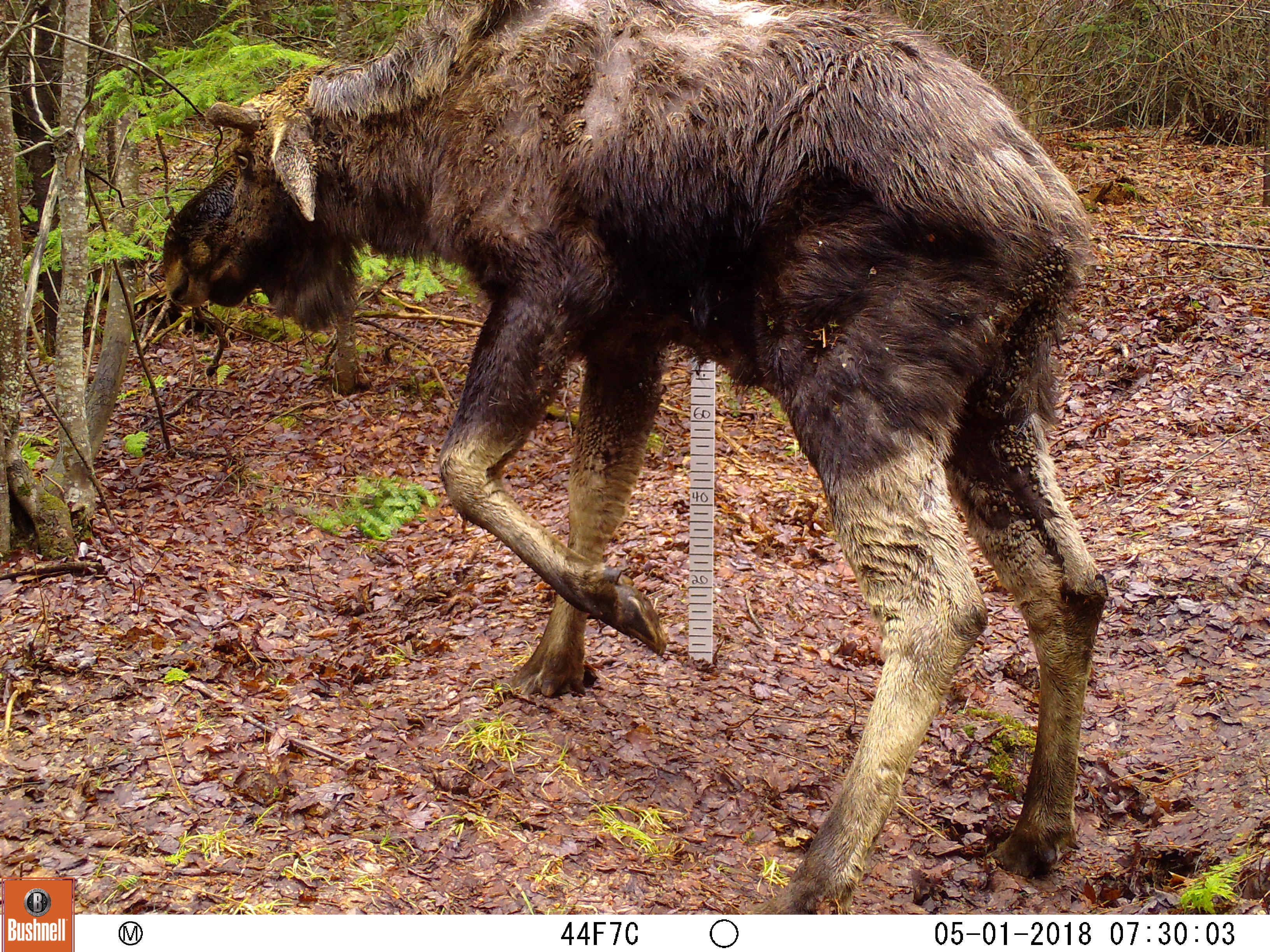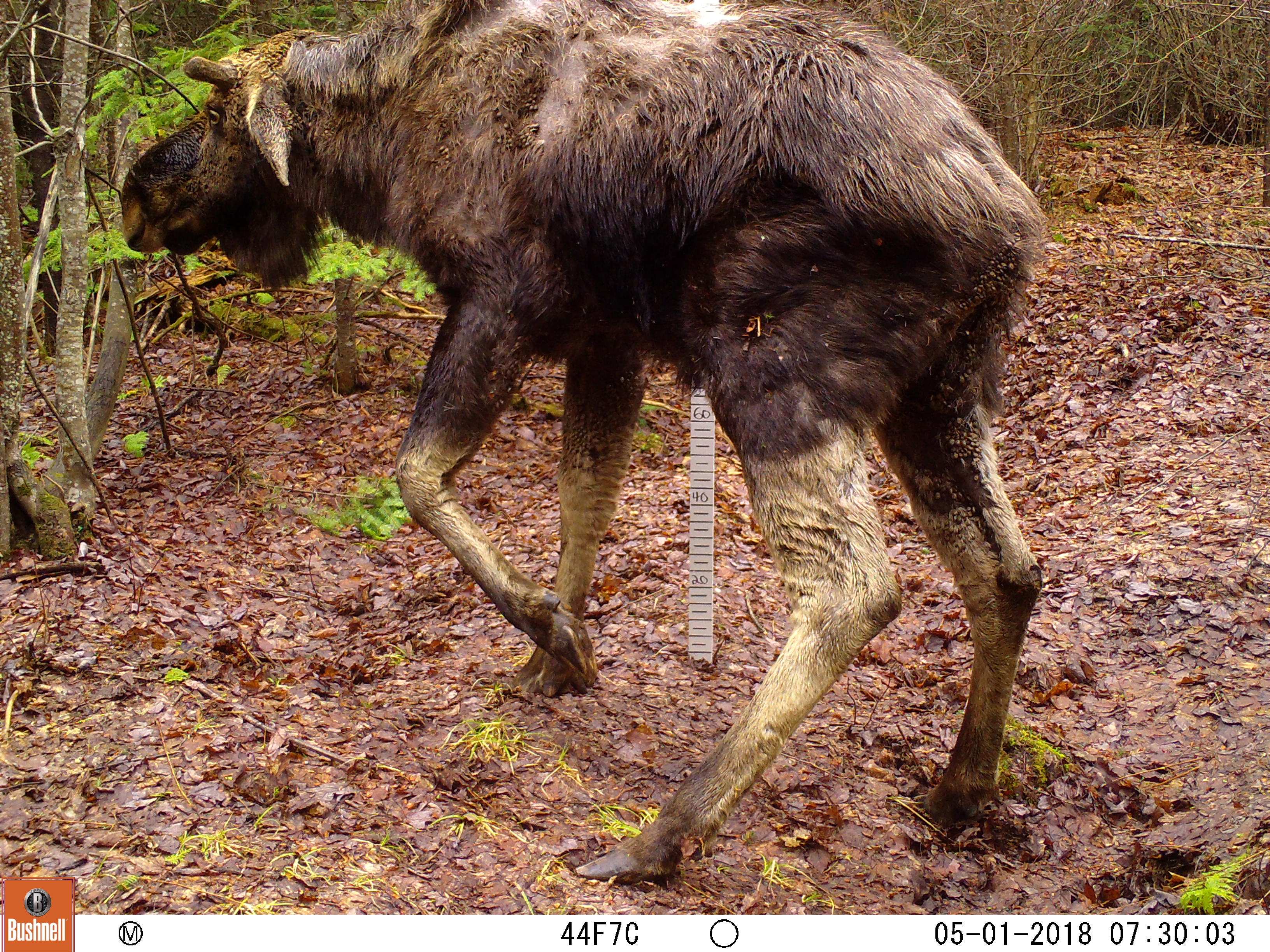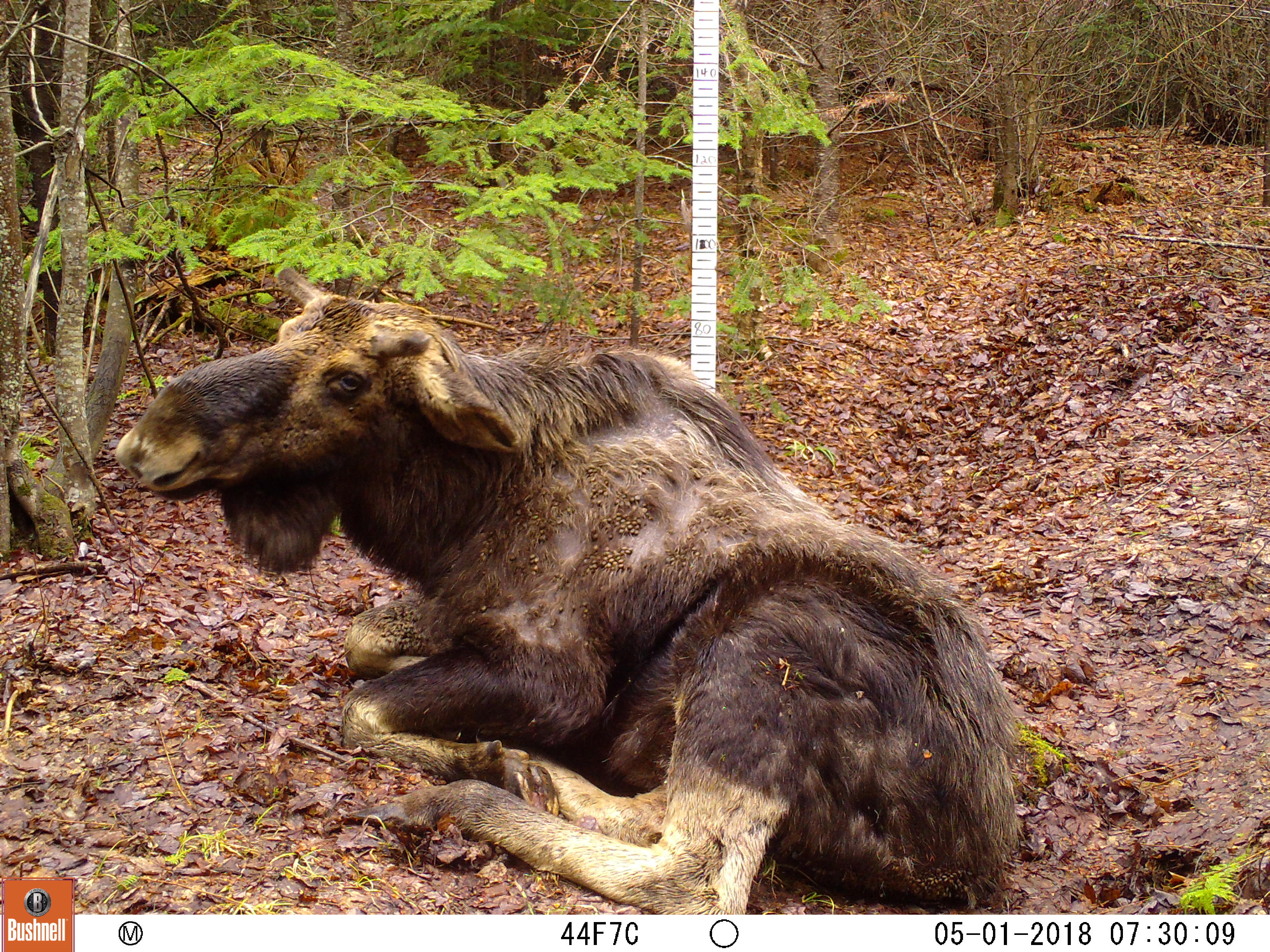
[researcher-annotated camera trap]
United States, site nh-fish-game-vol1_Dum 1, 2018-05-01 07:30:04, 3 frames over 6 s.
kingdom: Animalia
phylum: Chordata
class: Mammalia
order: Artiodactyla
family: Cervidae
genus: Alces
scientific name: Alces alces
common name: moose